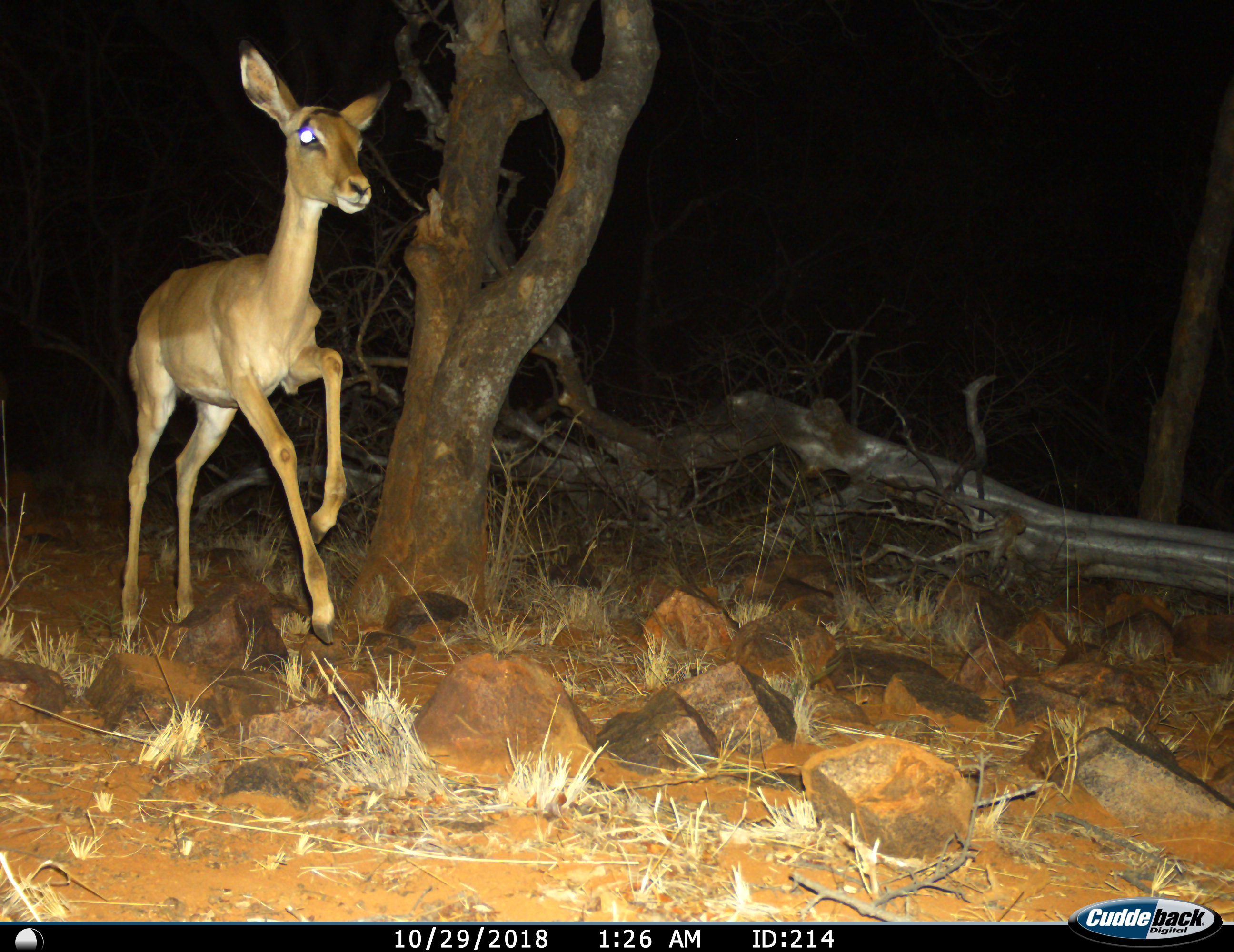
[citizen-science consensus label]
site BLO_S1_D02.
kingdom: Animalia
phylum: Chordata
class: Mammalia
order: Artiodactyla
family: Bovidae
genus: Aepyceros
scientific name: Aepyceros melampus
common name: impala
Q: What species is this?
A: Impala (Aepyceros melampus).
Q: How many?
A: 1.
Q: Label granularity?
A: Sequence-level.